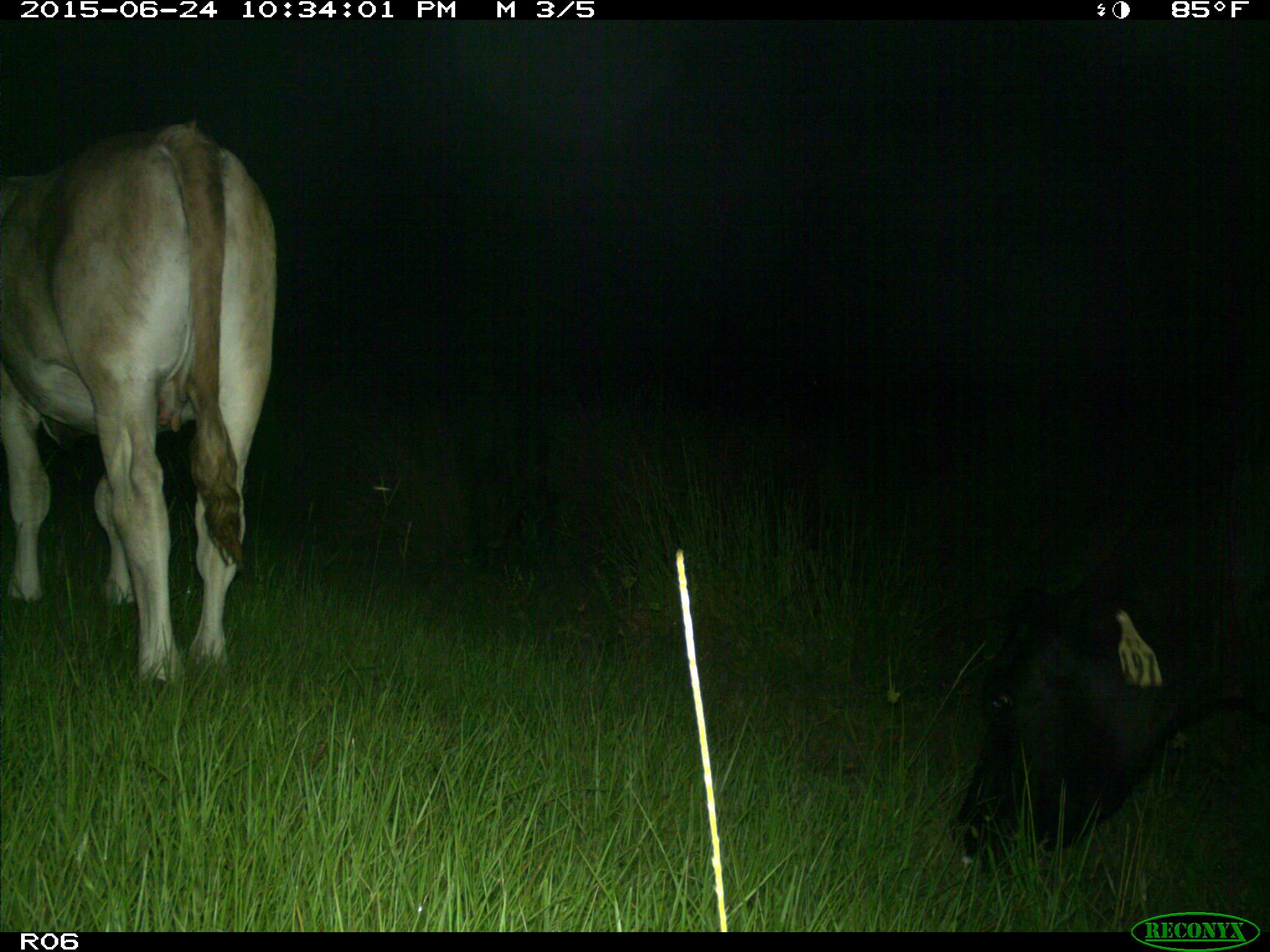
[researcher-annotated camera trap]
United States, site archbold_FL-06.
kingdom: Animalia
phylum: Chordata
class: Mammalia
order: Artiodactyla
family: Bovidae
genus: Bos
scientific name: Bos taurus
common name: domestic cow